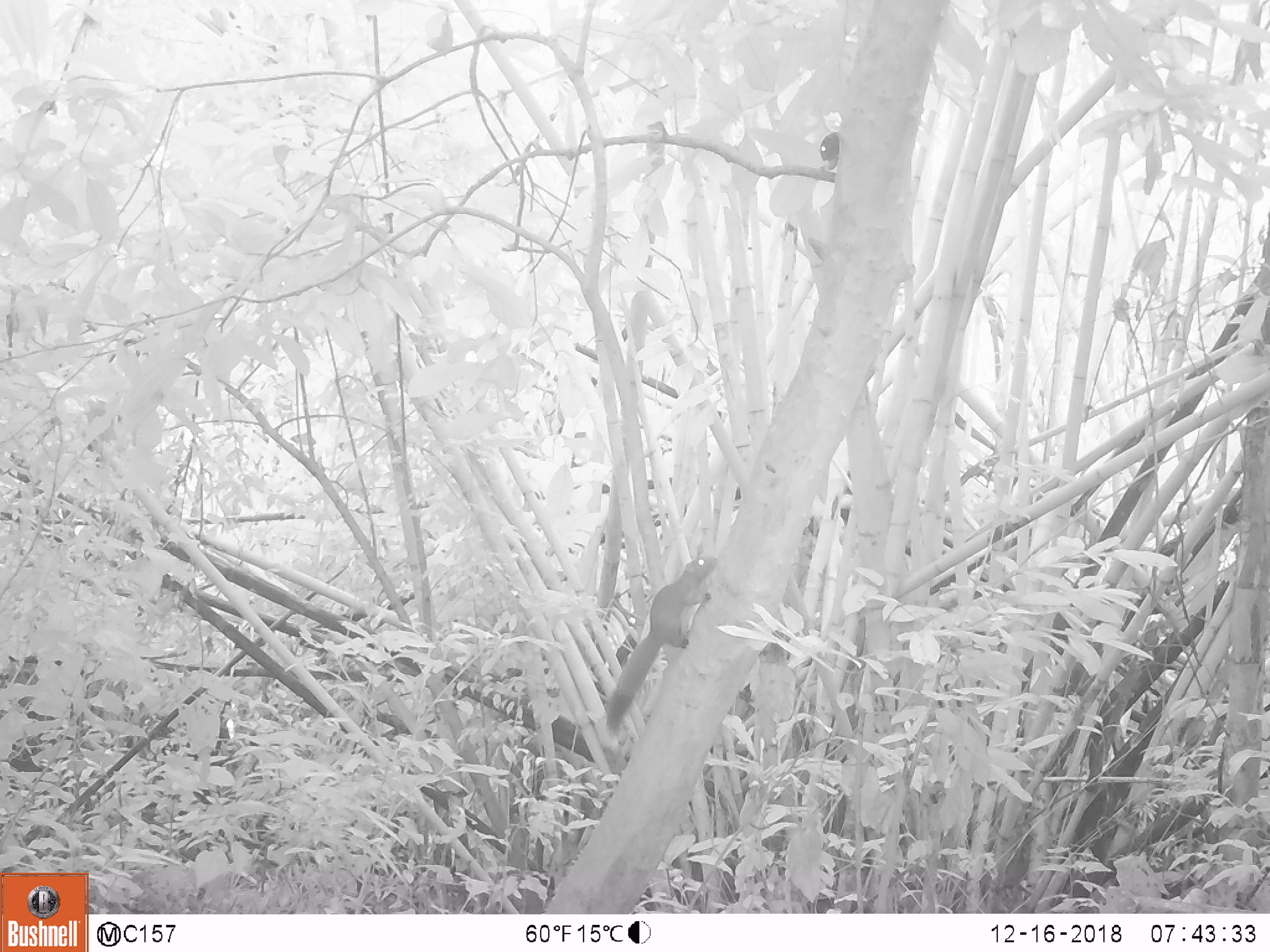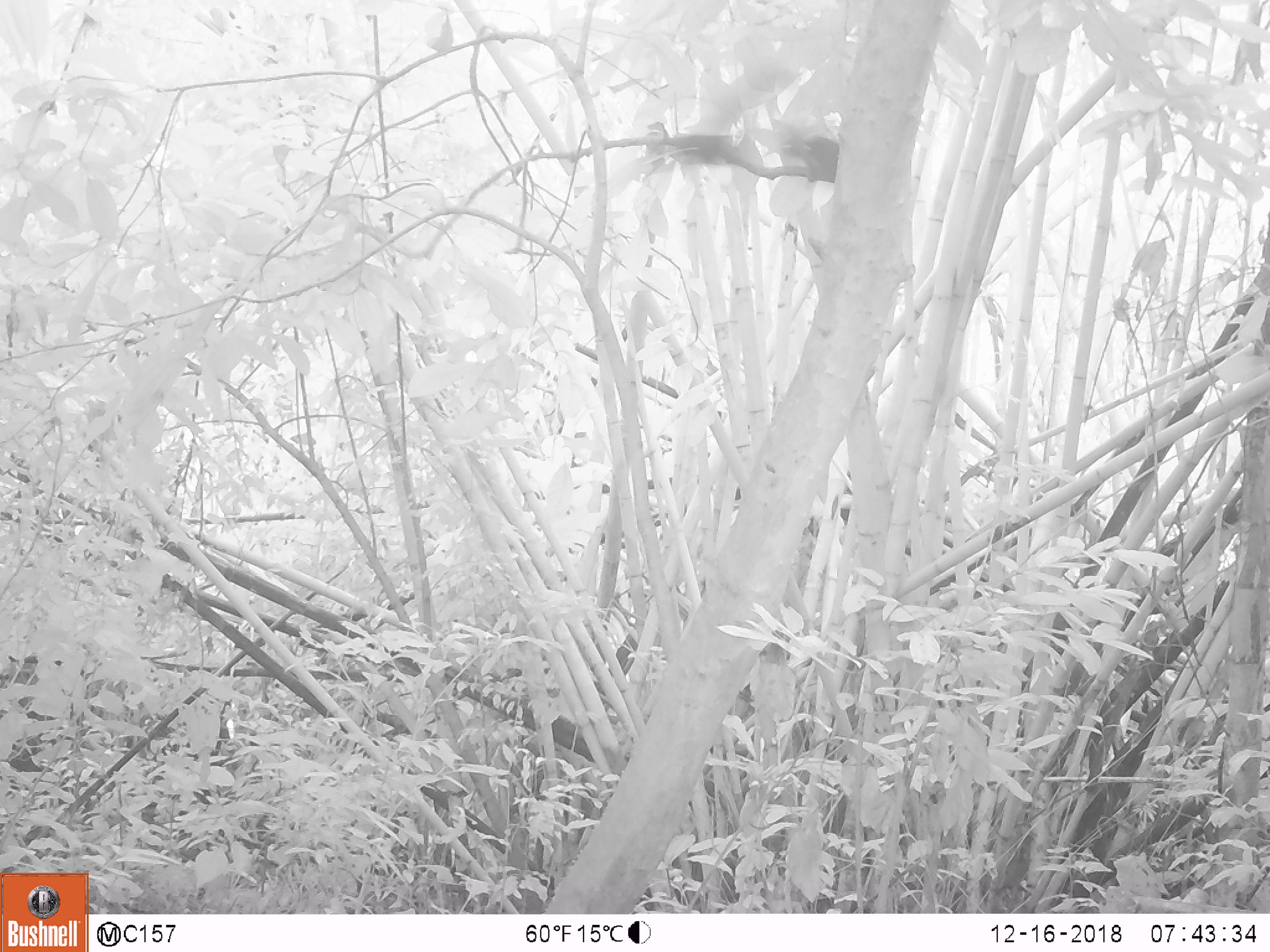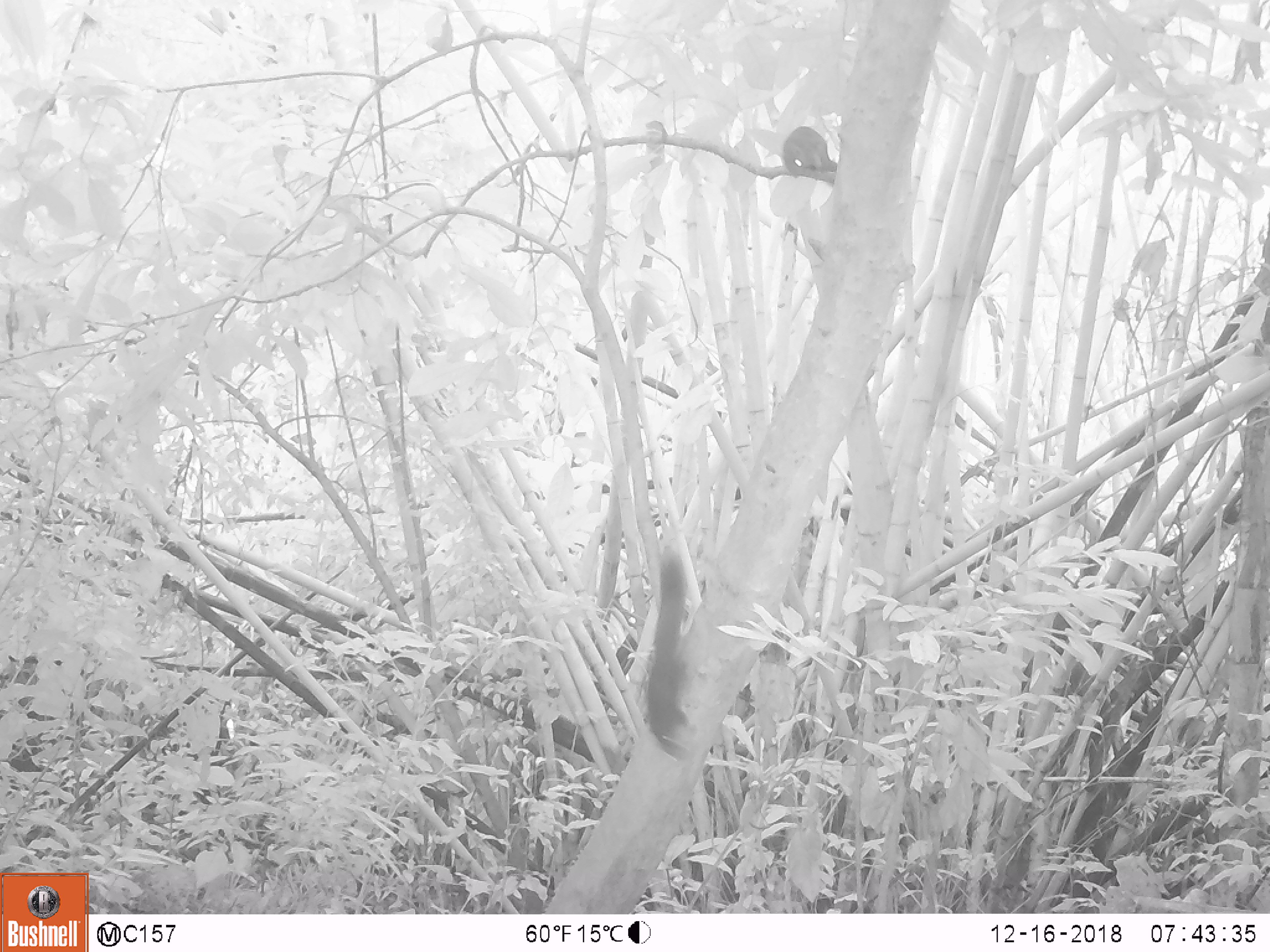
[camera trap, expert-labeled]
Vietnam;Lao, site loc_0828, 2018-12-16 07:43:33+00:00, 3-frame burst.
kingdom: Animalia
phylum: Chordata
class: Mammalia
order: Rodentia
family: Sciuridae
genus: Sciurus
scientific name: Sciurus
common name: squirrel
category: unidentified squirrel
Unidentified squirrel (squirrel) (Sciurus). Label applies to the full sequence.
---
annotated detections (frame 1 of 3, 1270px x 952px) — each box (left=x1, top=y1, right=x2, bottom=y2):
unidentified squirrel: (left=603, top=555, right=717, bottom=733); (left=819, top=132, right=839, bottom=171)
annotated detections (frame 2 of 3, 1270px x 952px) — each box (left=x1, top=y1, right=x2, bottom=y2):
unidentified squirrel: (left=646, top=122, right=740, bottom=167); (left=781, top=135, right=839, bottom=184)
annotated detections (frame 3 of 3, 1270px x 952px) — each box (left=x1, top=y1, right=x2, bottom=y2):
unidentified squirrel: (left=646, top=557, right=691, bottom=758); (left=783, top=126, right=837, bottom=186)